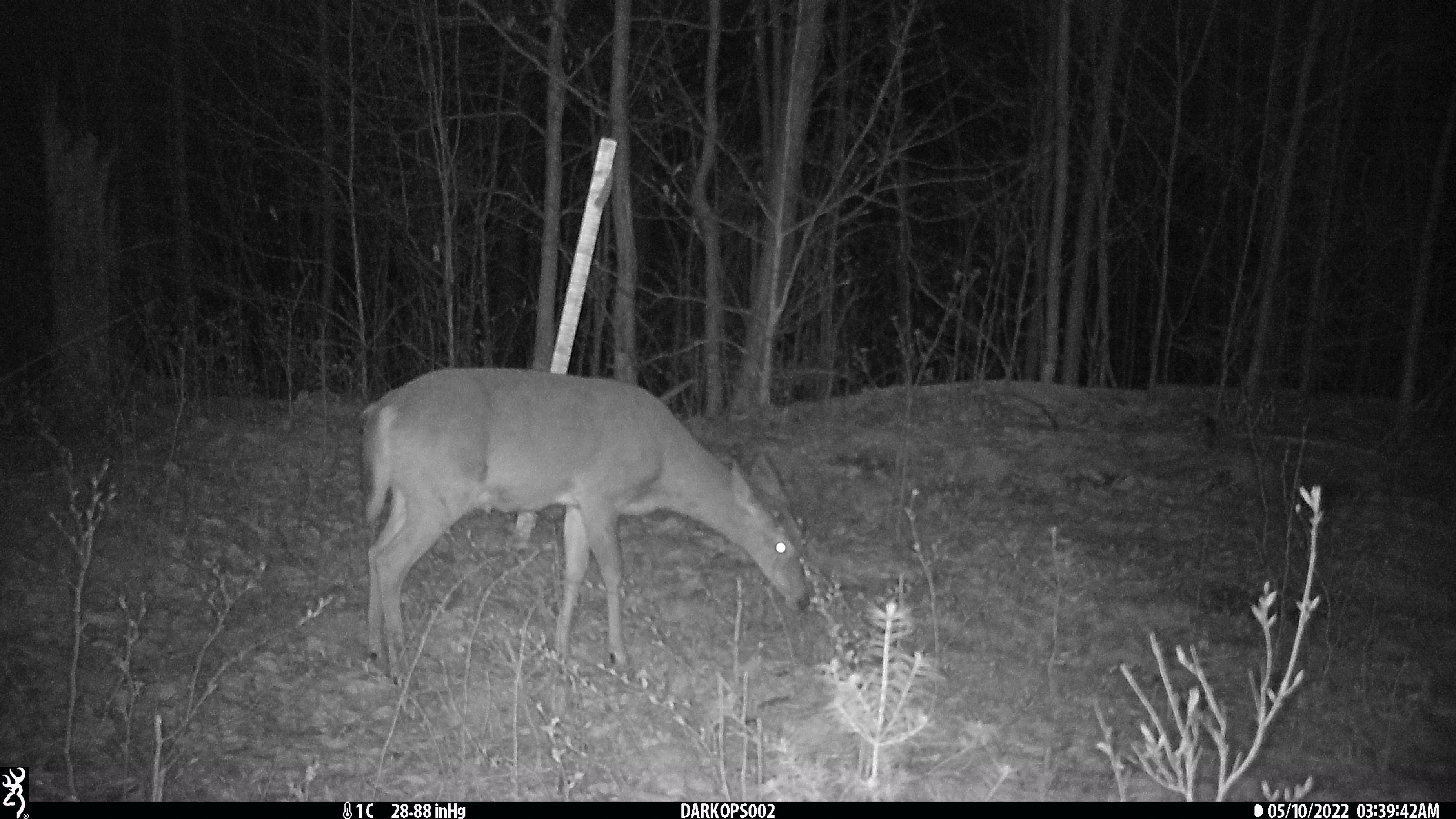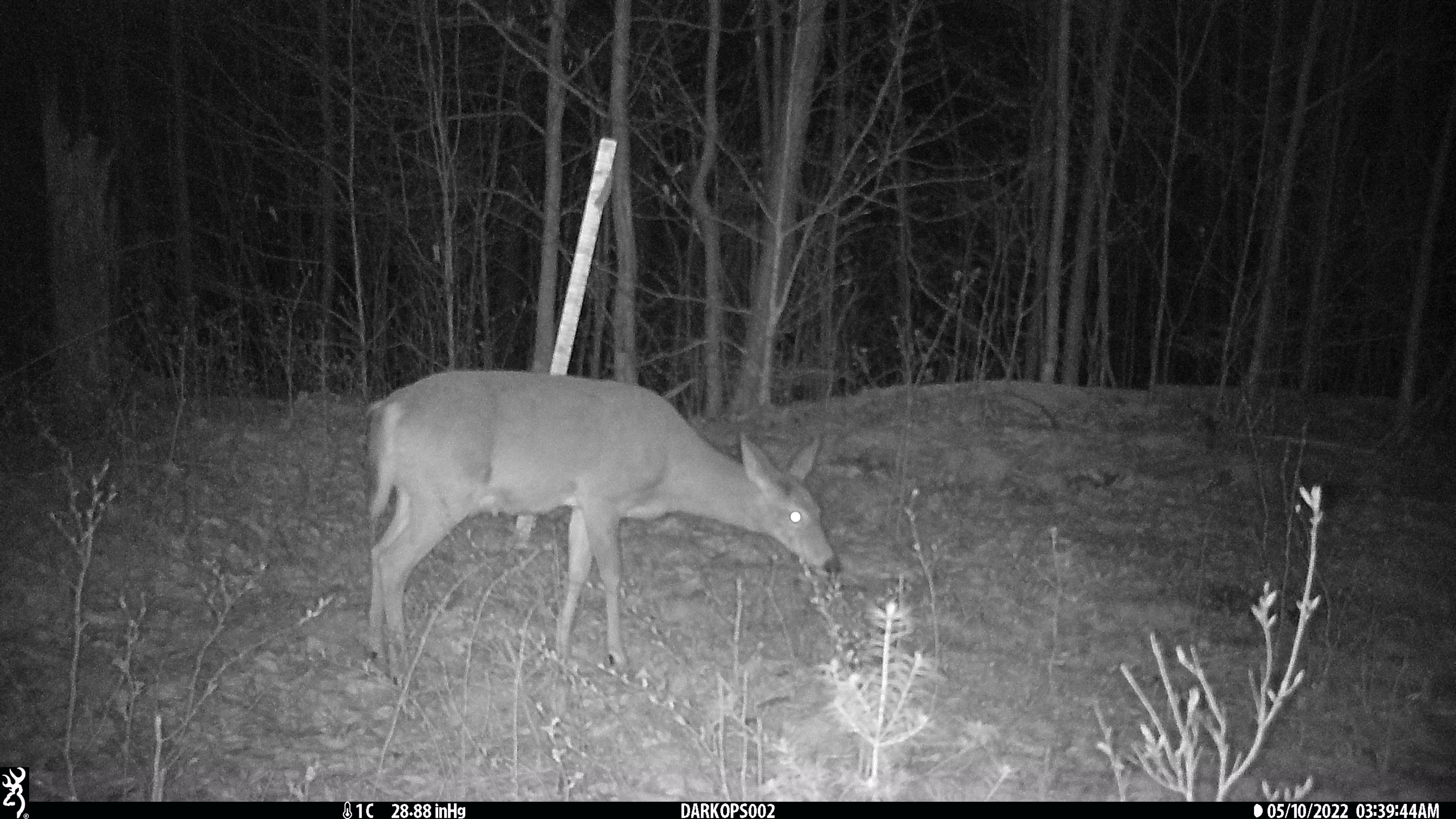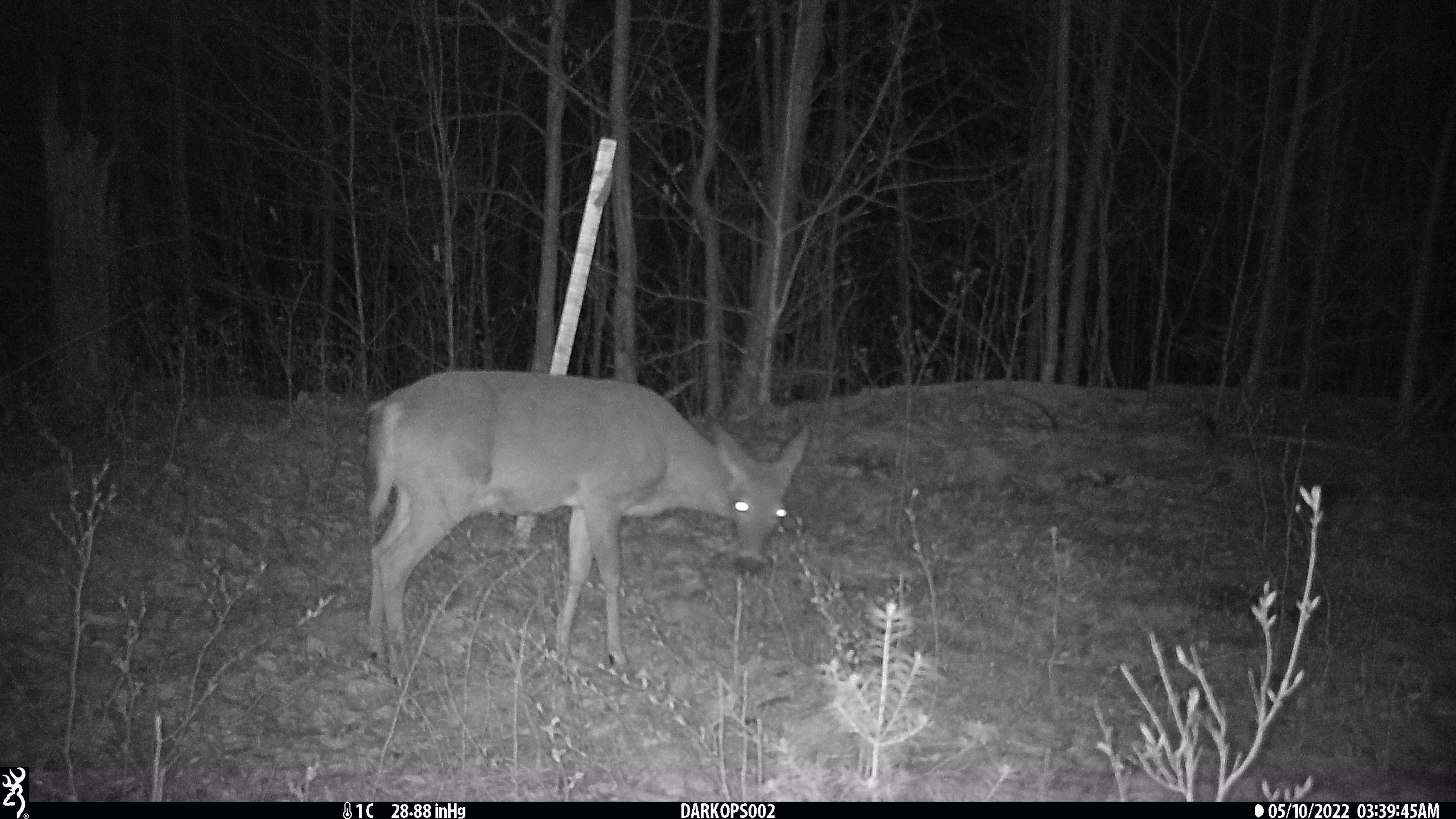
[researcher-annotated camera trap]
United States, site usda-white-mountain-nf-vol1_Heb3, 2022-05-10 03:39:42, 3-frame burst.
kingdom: Animalia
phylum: Chordata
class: Mammalia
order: Artiodactyla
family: Cervidae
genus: Odocoileus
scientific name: Odocoileus virginianus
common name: white-tailed deer